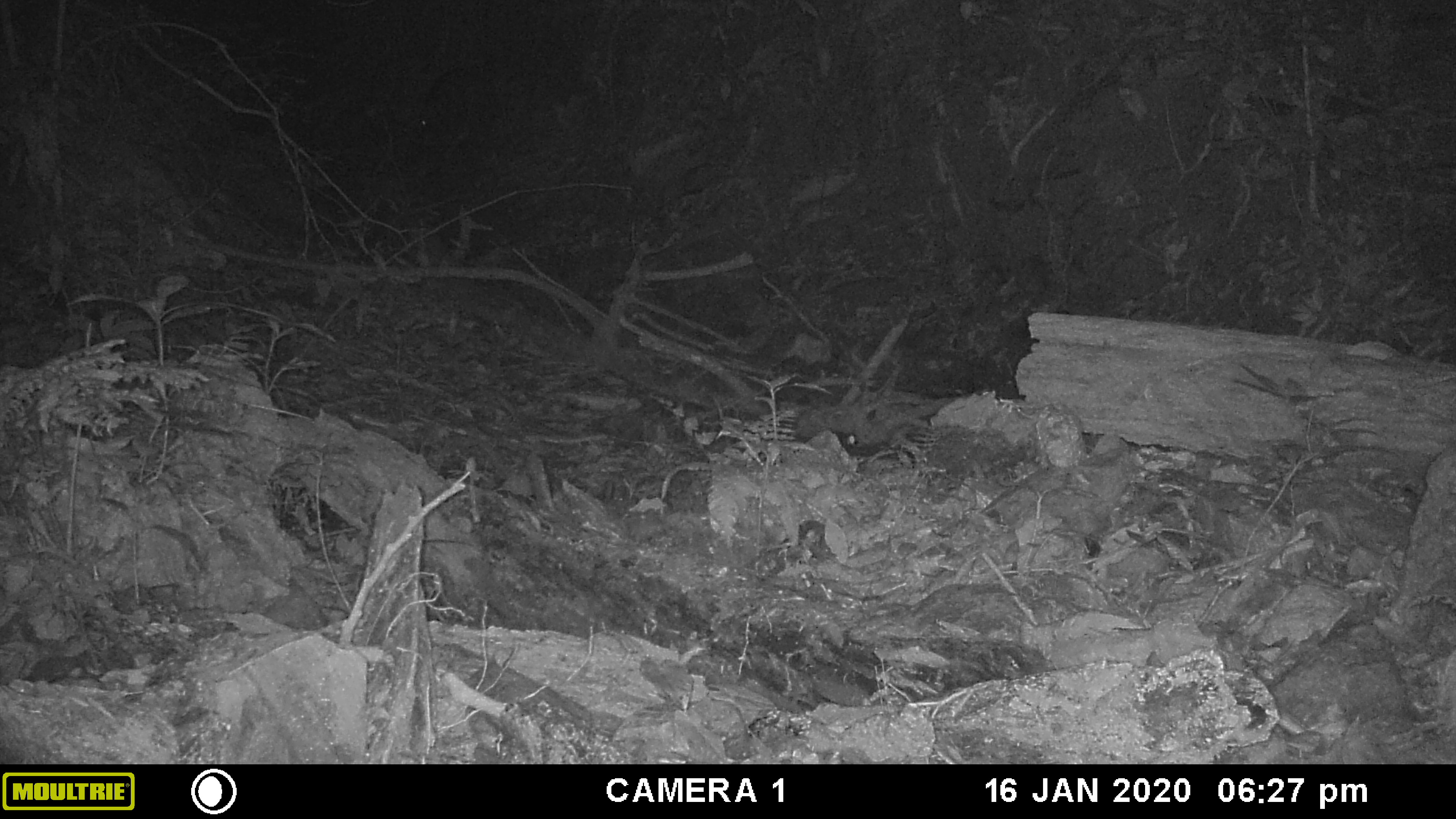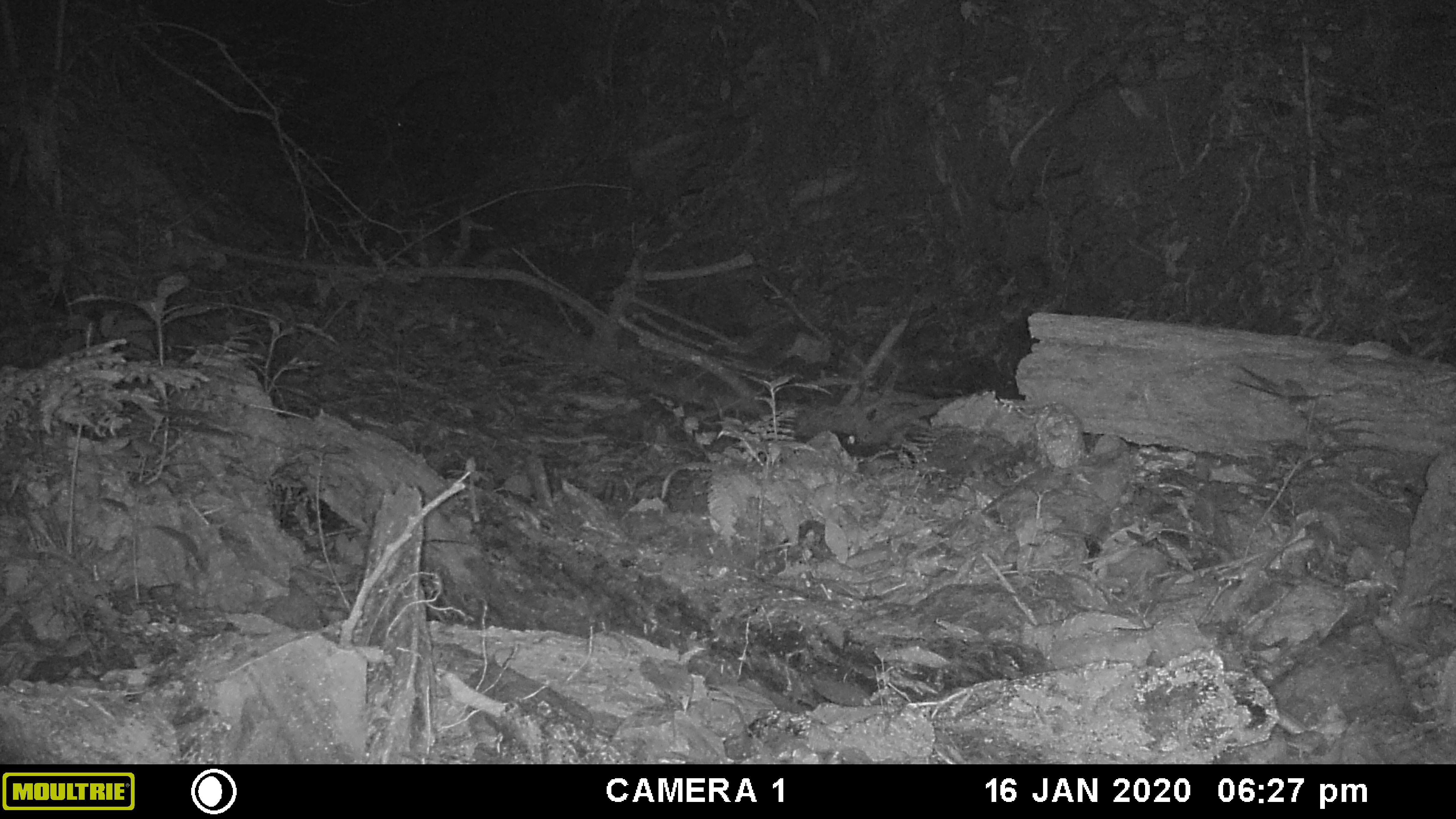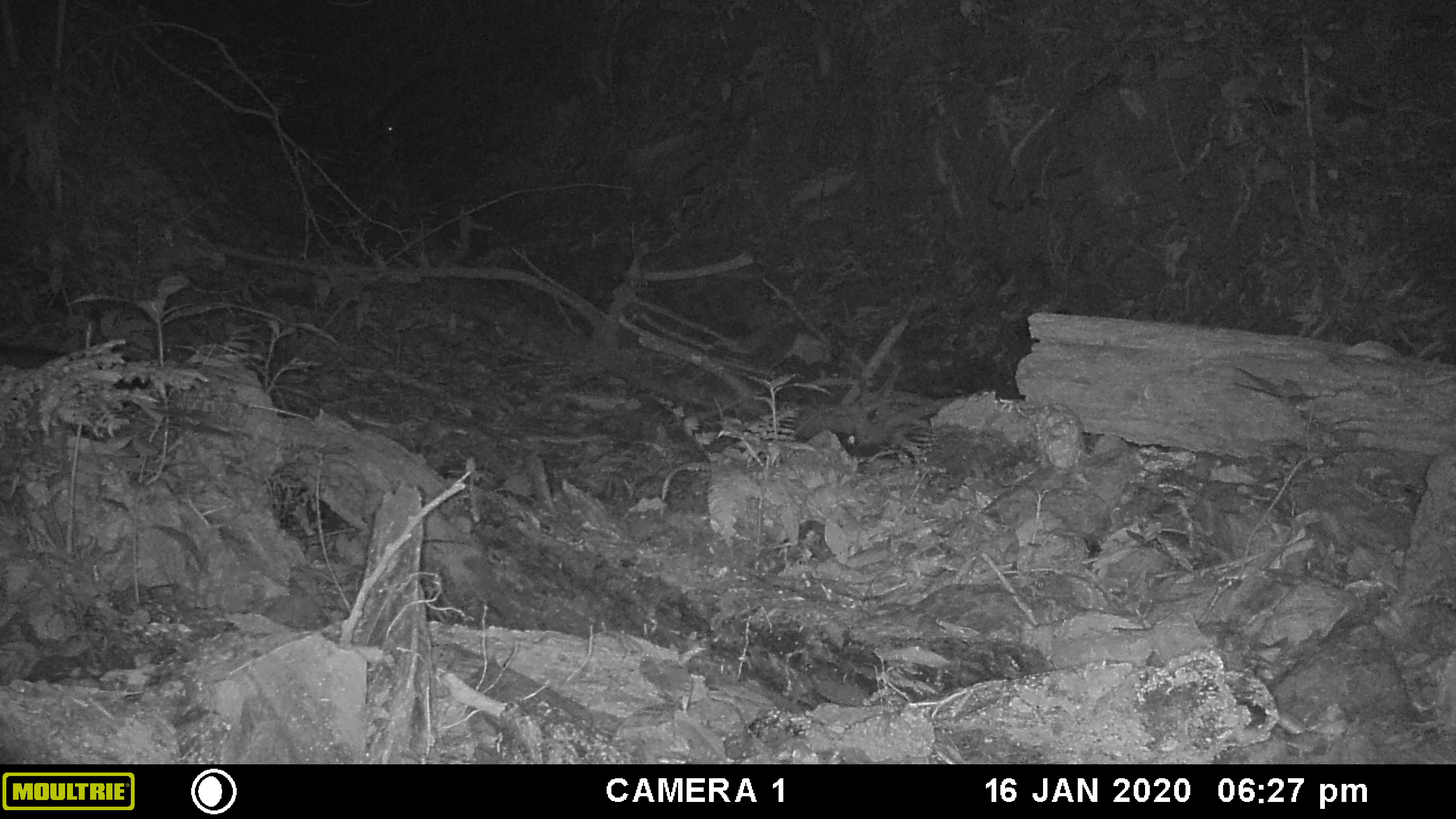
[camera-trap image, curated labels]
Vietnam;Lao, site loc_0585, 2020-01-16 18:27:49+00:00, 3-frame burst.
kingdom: Animalia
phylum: Chordata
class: Mammalia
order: Artiodactyla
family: Suidae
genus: Sus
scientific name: Sus scrofa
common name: eurasian wild pig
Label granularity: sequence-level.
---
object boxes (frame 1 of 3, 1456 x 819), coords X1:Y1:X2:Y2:
eurasian wild pig: 418:67:472:131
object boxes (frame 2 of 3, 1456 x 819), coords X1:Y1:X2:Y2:
eurasian wild pig: 389:72:467:135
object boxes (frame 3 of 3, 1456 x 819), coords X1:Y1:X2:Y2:
eurasian wild pig: 379:77:419:136